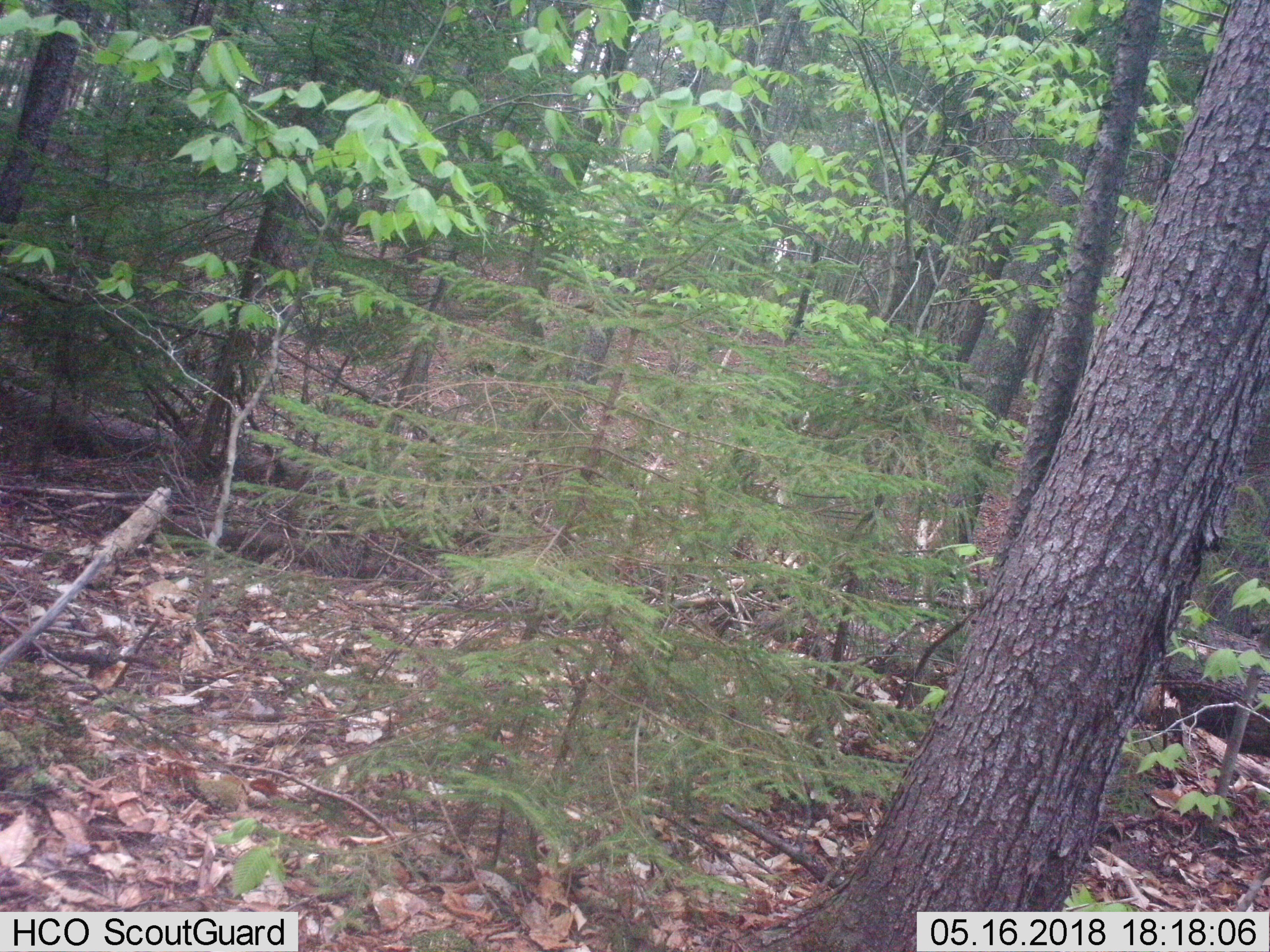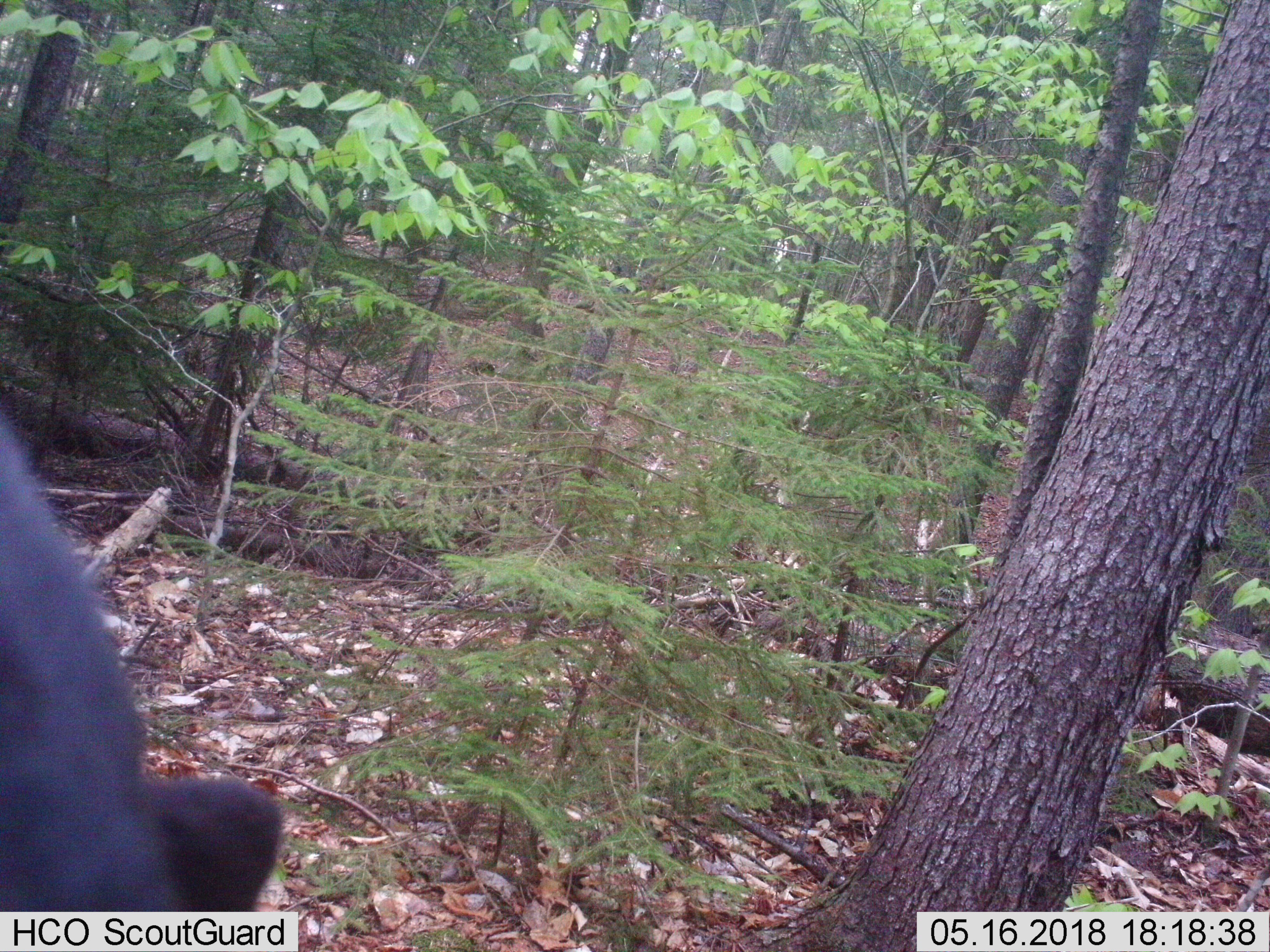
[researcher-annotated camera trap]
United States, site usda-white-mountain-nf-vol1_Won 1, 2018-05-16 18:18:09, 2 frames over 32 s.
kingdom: Animalia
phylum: Chordata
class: Mammalia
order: Carnivora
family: Ursidae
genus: Ursus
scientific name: Ursus americanus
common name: black bear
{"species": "black bear (Ursus americanus)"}